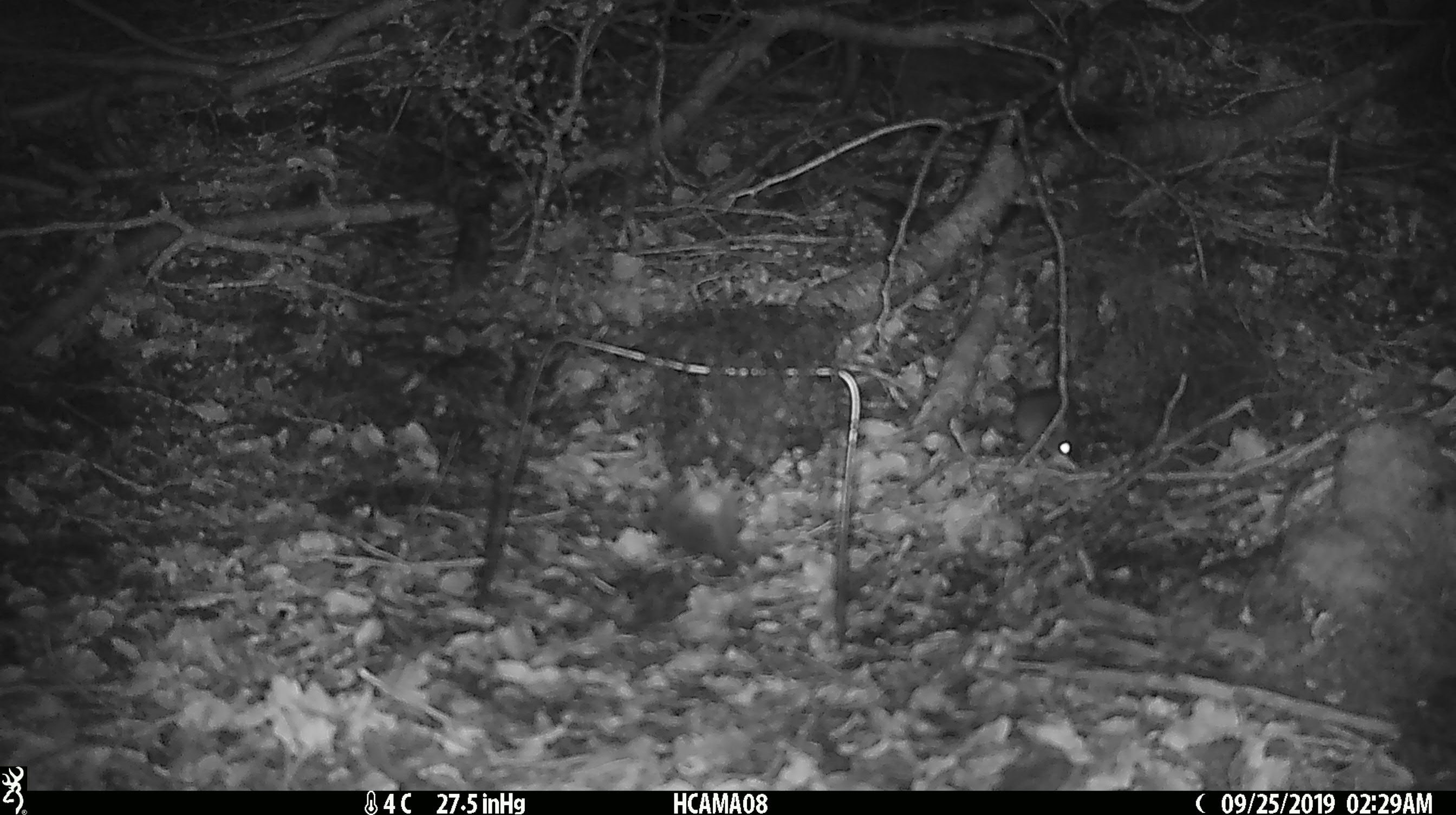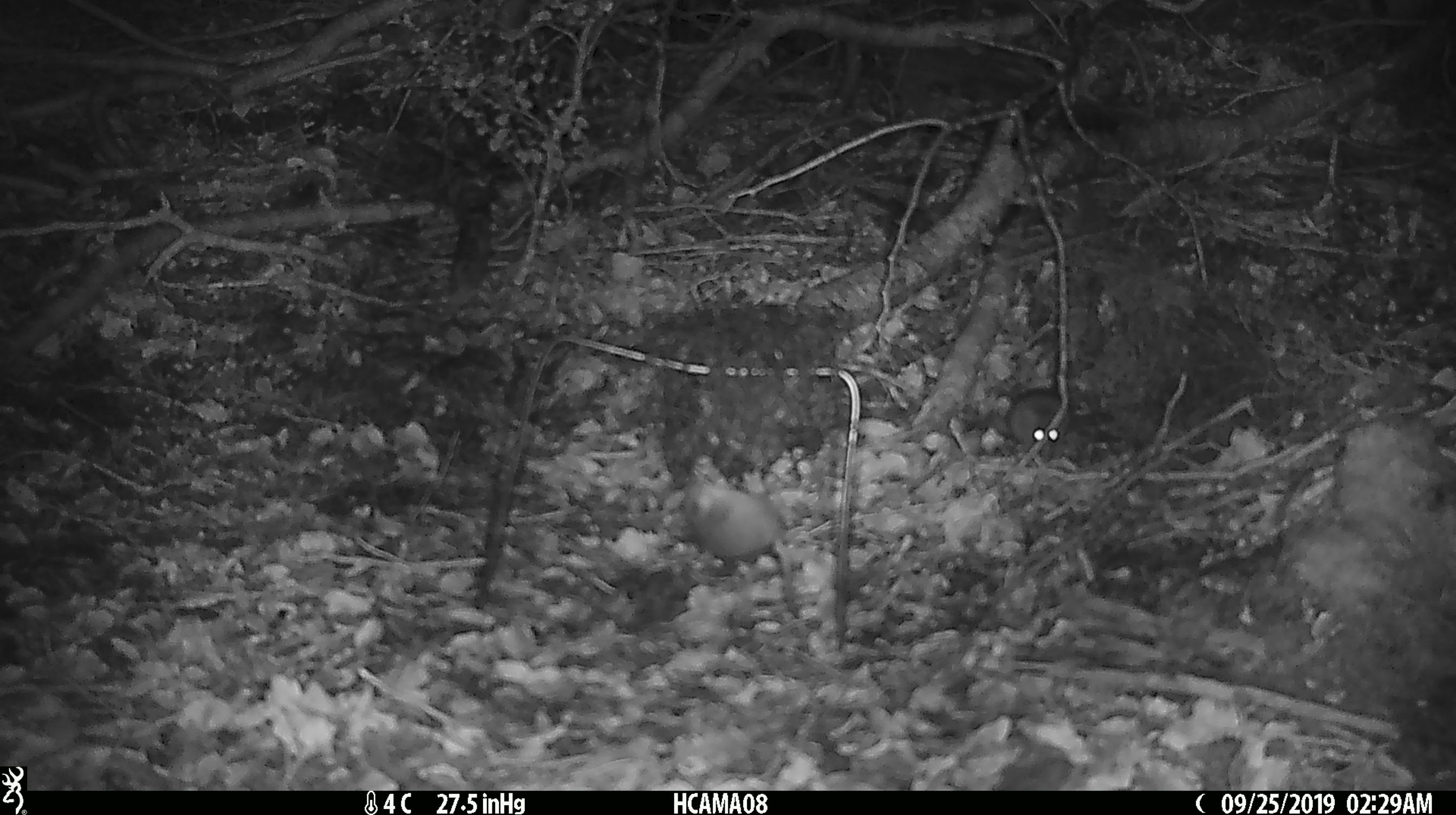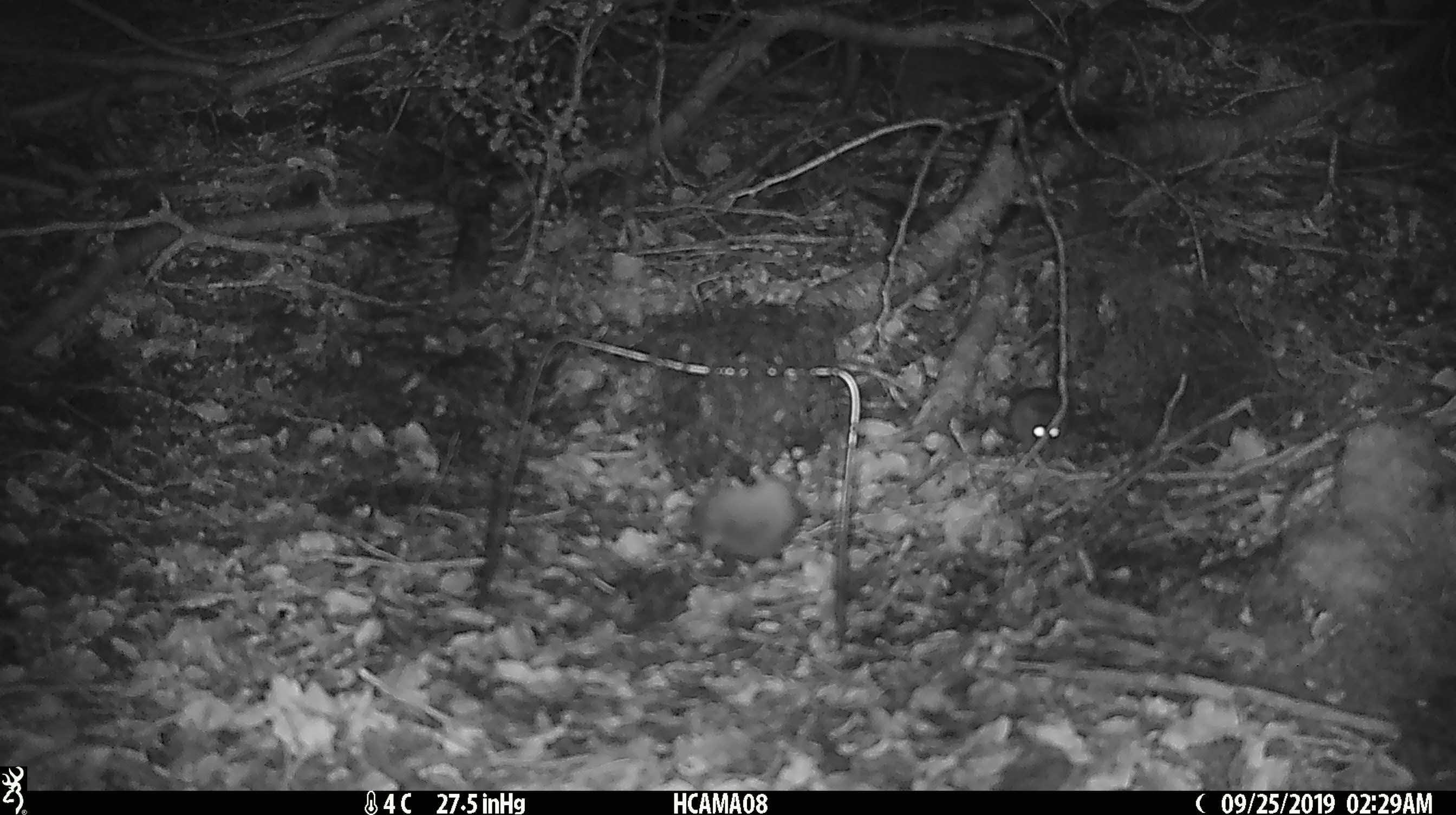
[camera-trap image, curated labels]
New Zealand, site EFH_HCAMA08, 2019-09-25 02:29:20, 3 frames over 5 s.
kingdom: Animalia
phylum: Chordata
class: Mammalia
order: Rodentia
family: Muridae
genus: Mus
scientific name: Mus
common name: mouse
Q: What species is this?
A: Mouse (Mus).